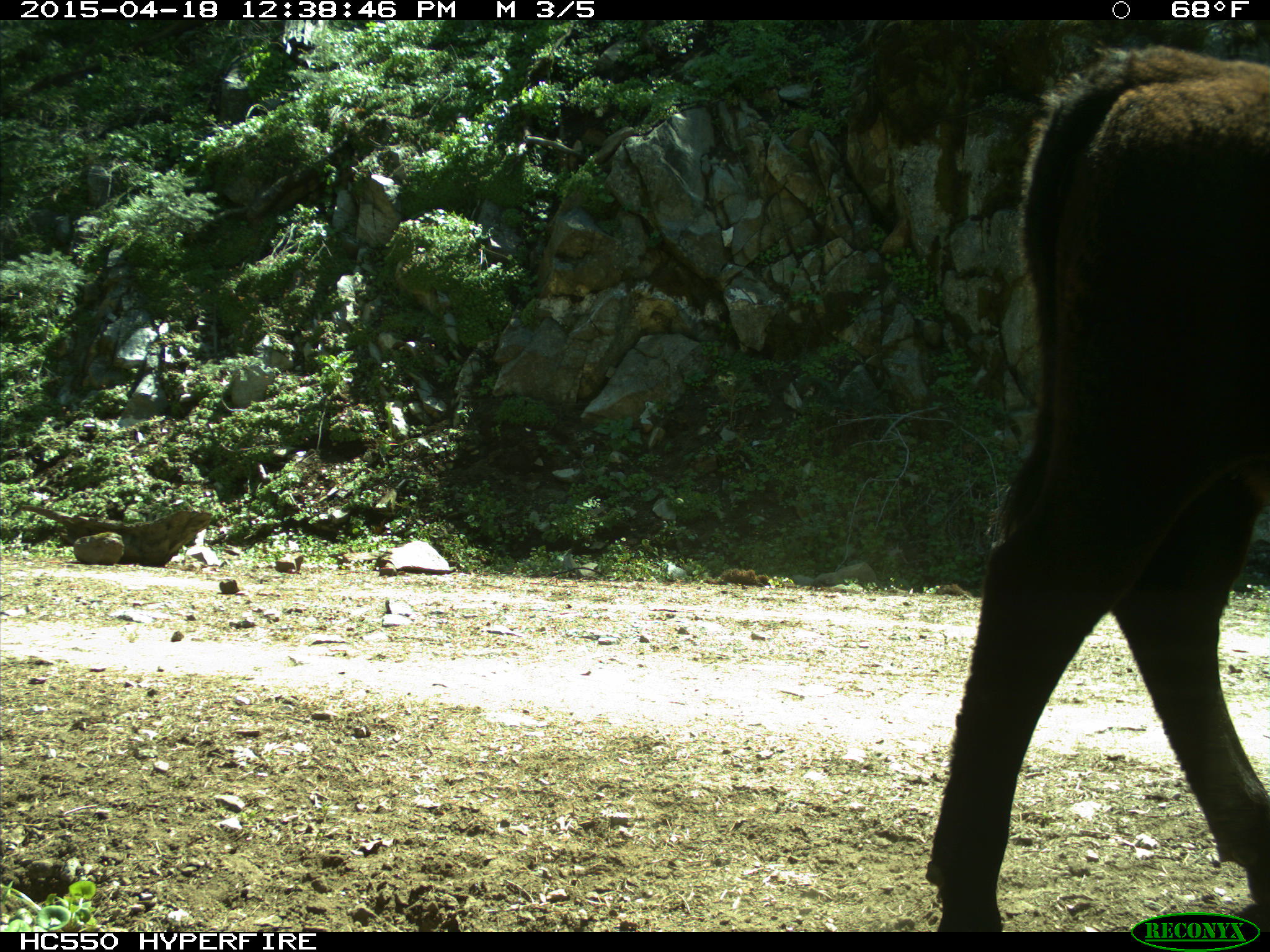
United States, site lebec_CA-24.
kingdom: Animalia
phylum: Chordata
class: Mammalia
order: Artiodactyla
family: Bovidae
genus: Bos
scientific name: Bos taurus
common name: domestic cow